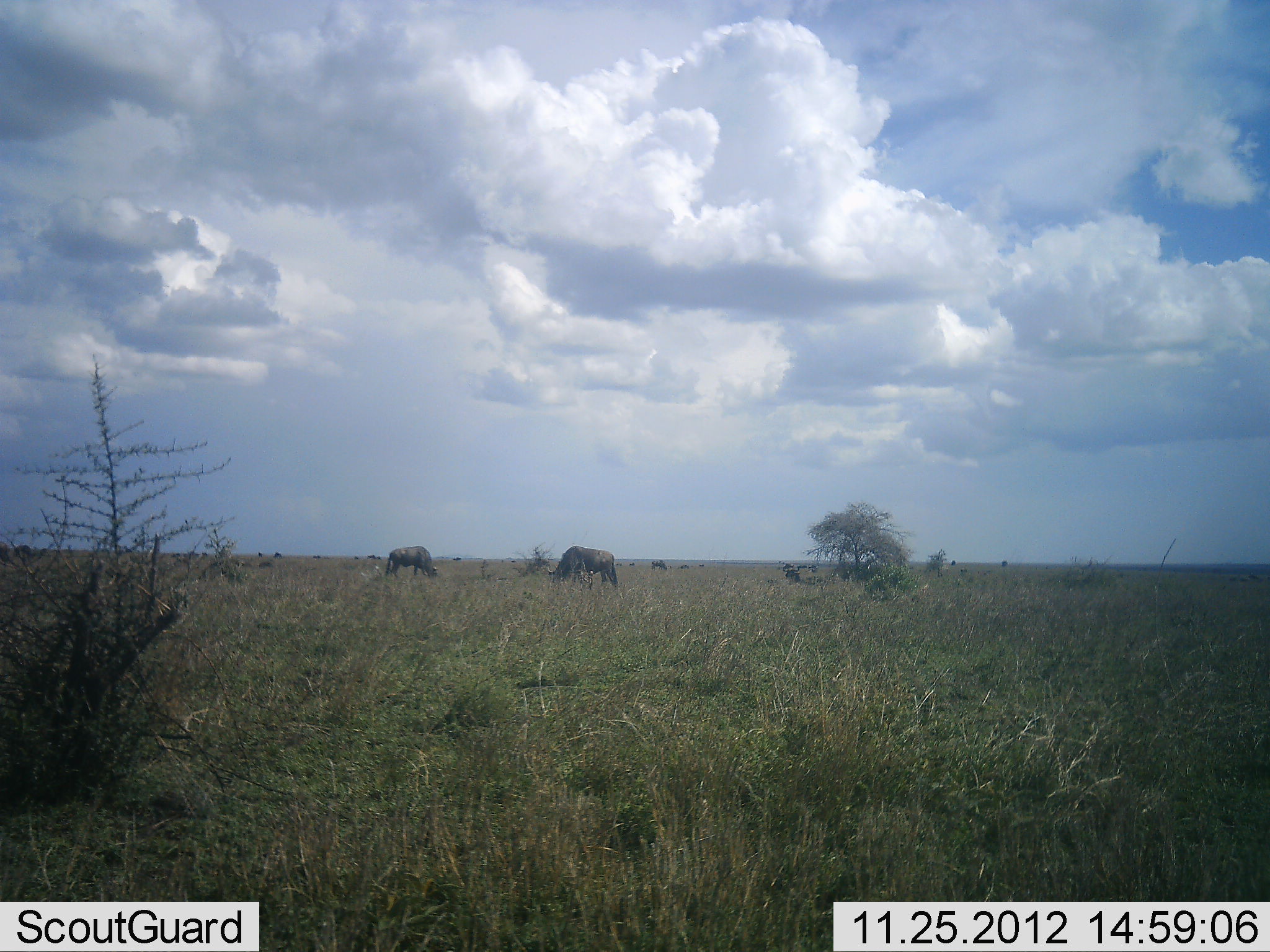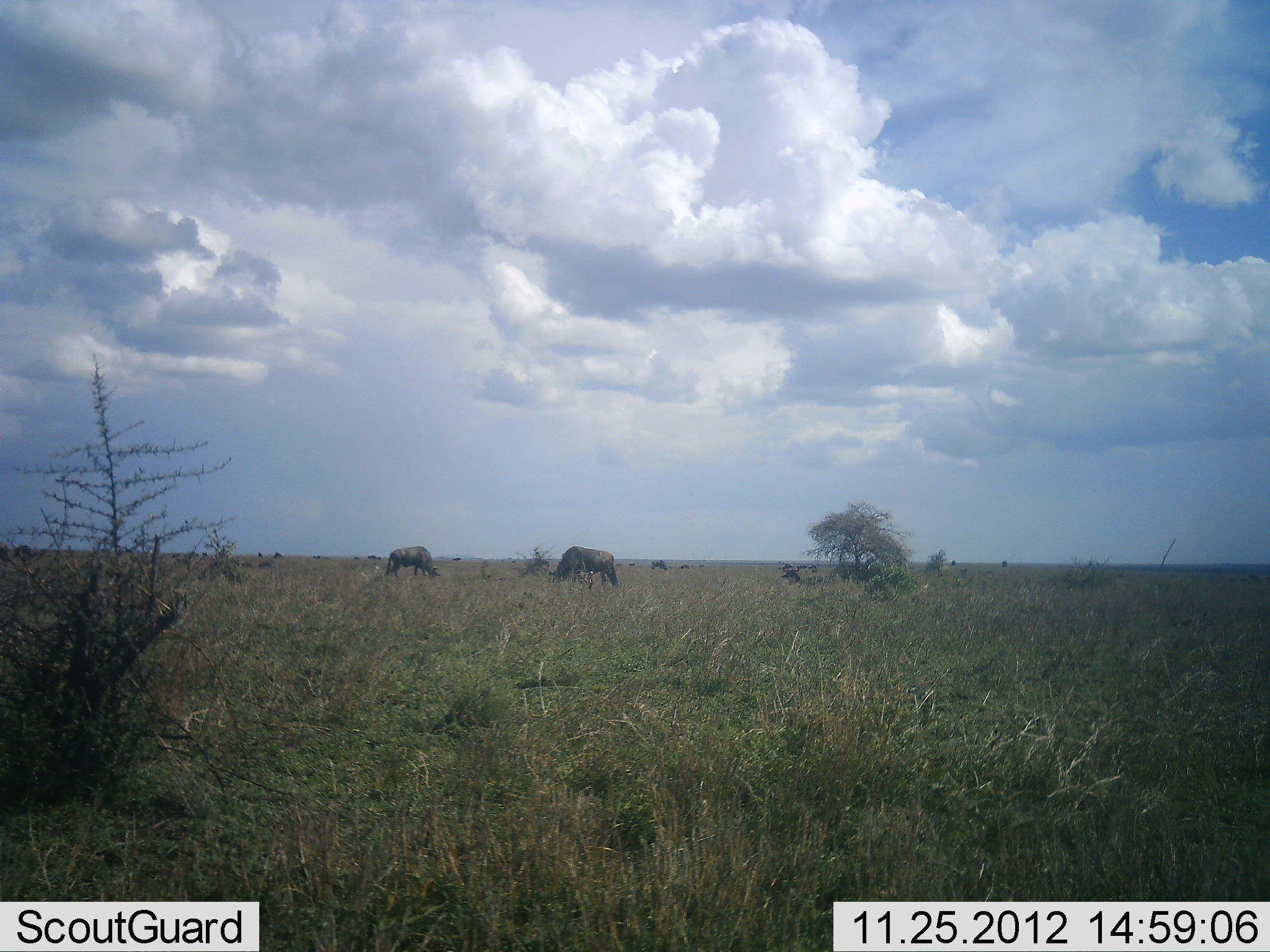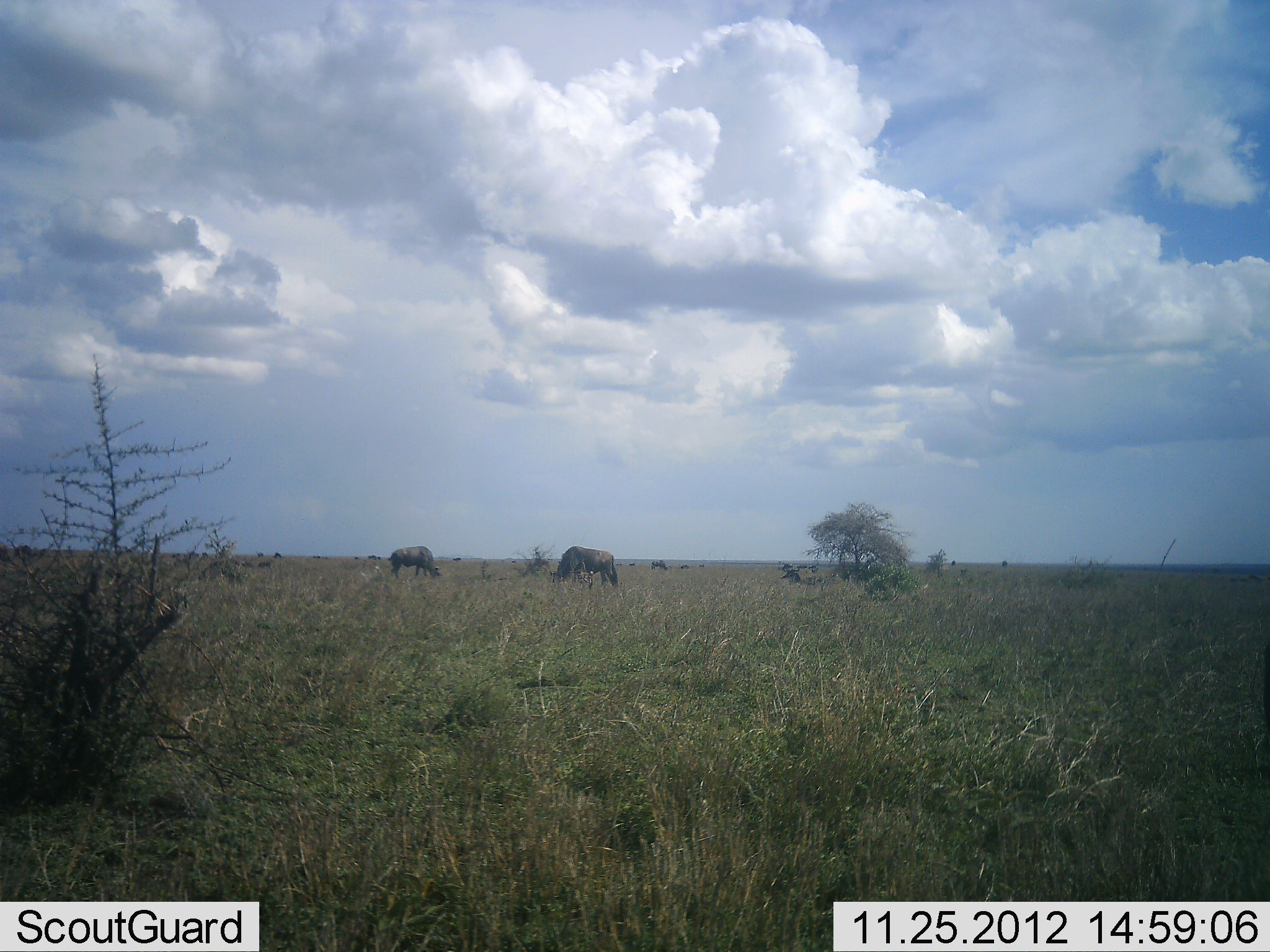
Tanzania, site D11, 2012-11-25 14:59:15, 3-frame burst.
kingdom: Animalia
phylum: Chordata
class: Mammalia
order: Artiodactyla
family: Bovidae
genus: Connochaetes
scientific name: Connochaetes taurinus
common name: blue wildebeest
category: wildebeest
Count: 2.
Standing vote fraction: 30%.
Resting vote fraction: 0%.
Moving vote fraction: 0%.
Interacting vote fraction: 0%.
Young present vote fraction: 0%.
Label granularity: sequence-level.